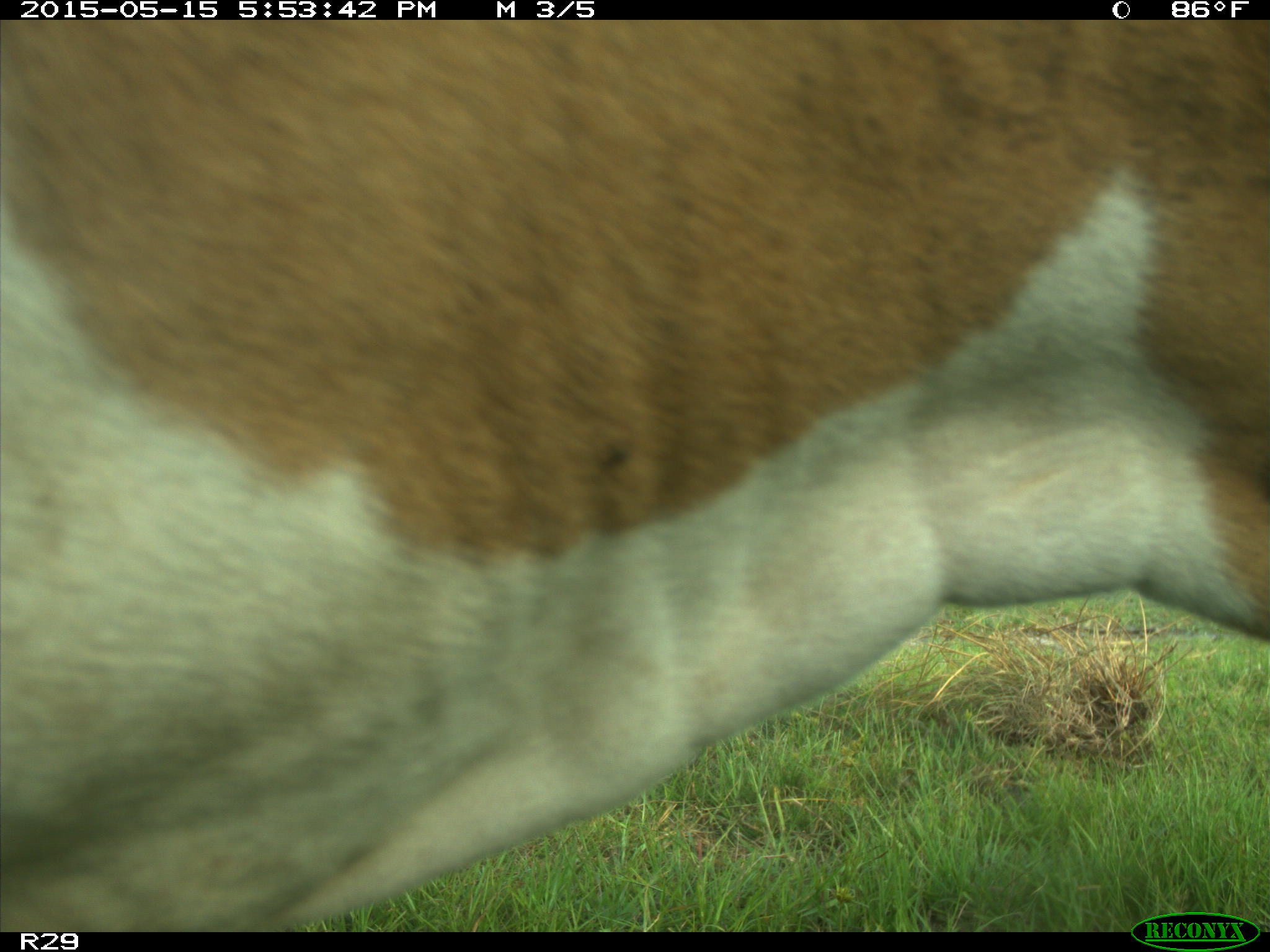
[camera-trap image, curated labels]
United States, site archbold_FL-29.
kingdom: Animalia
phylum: Chordata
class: Mammalia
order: Artiodactyla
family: Bovidae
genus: Bos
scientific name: Bos taurus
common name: domestic cow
Bos taurus (domestic cow).